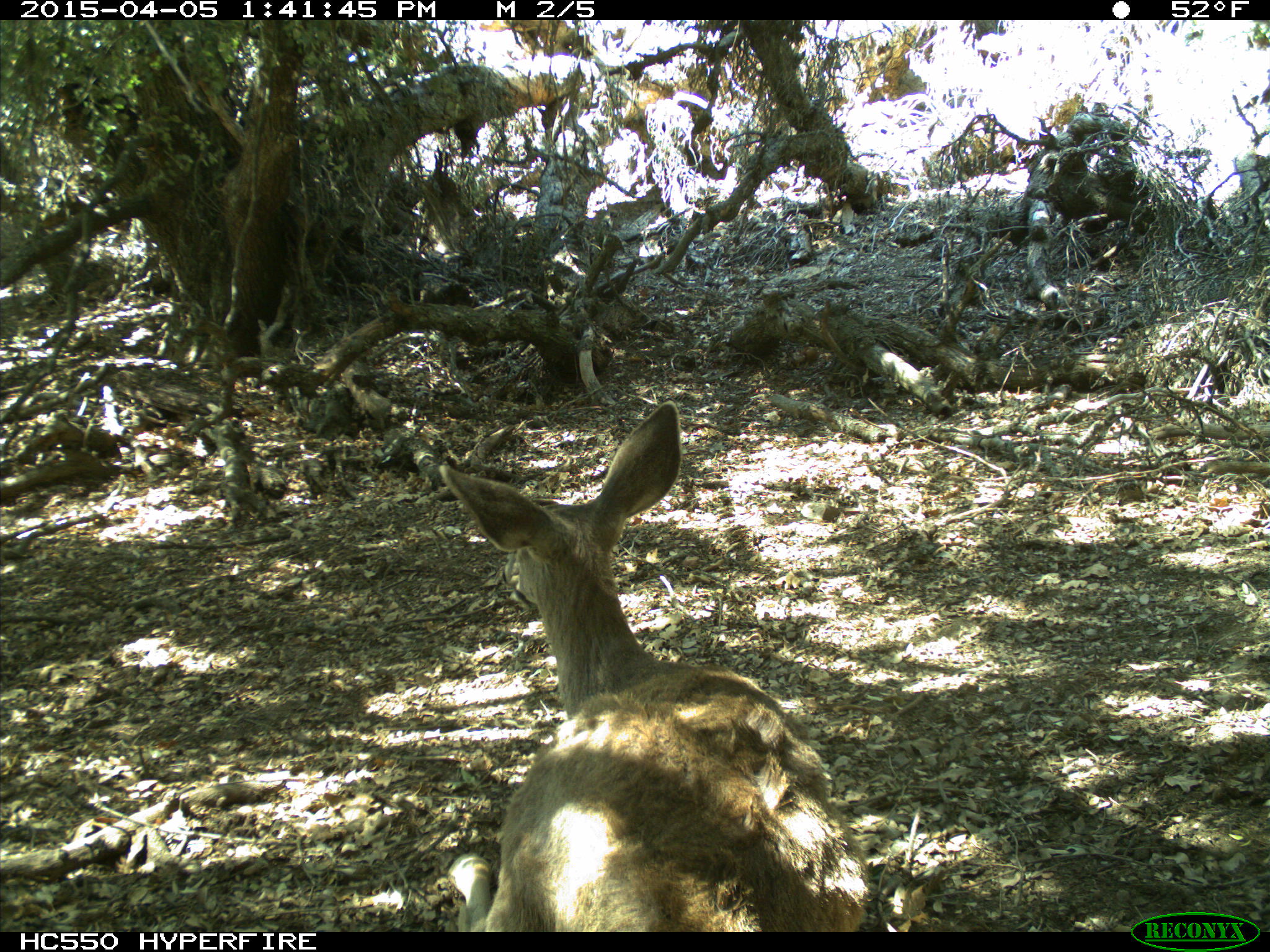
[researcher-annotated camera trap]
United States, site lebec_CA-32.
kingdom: Animalia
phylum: Chordata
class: Mammalia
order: Artiodactyla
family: Cervidae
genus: Odocoileus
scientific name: Odocoileus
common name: deer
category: unidentified deer